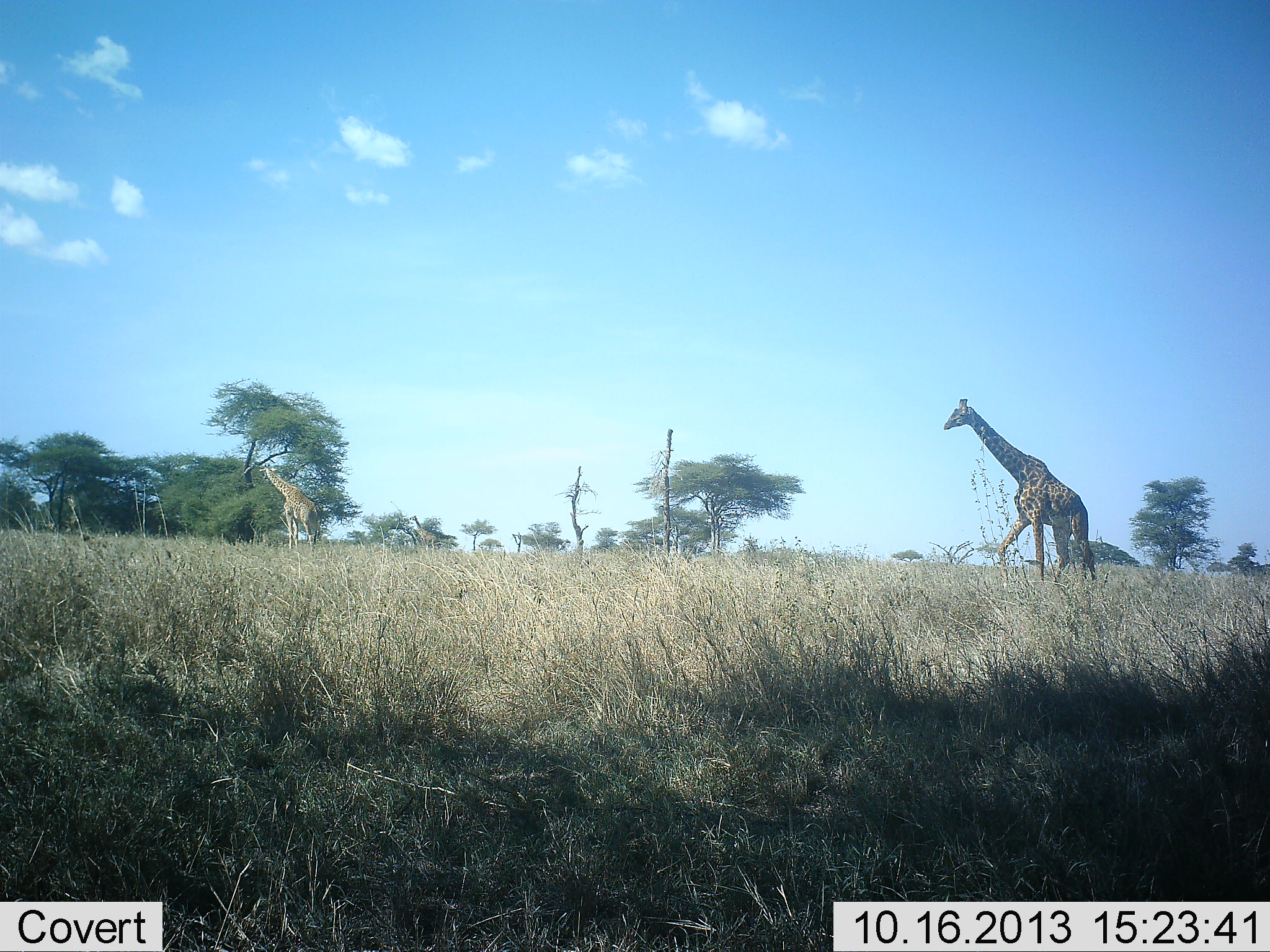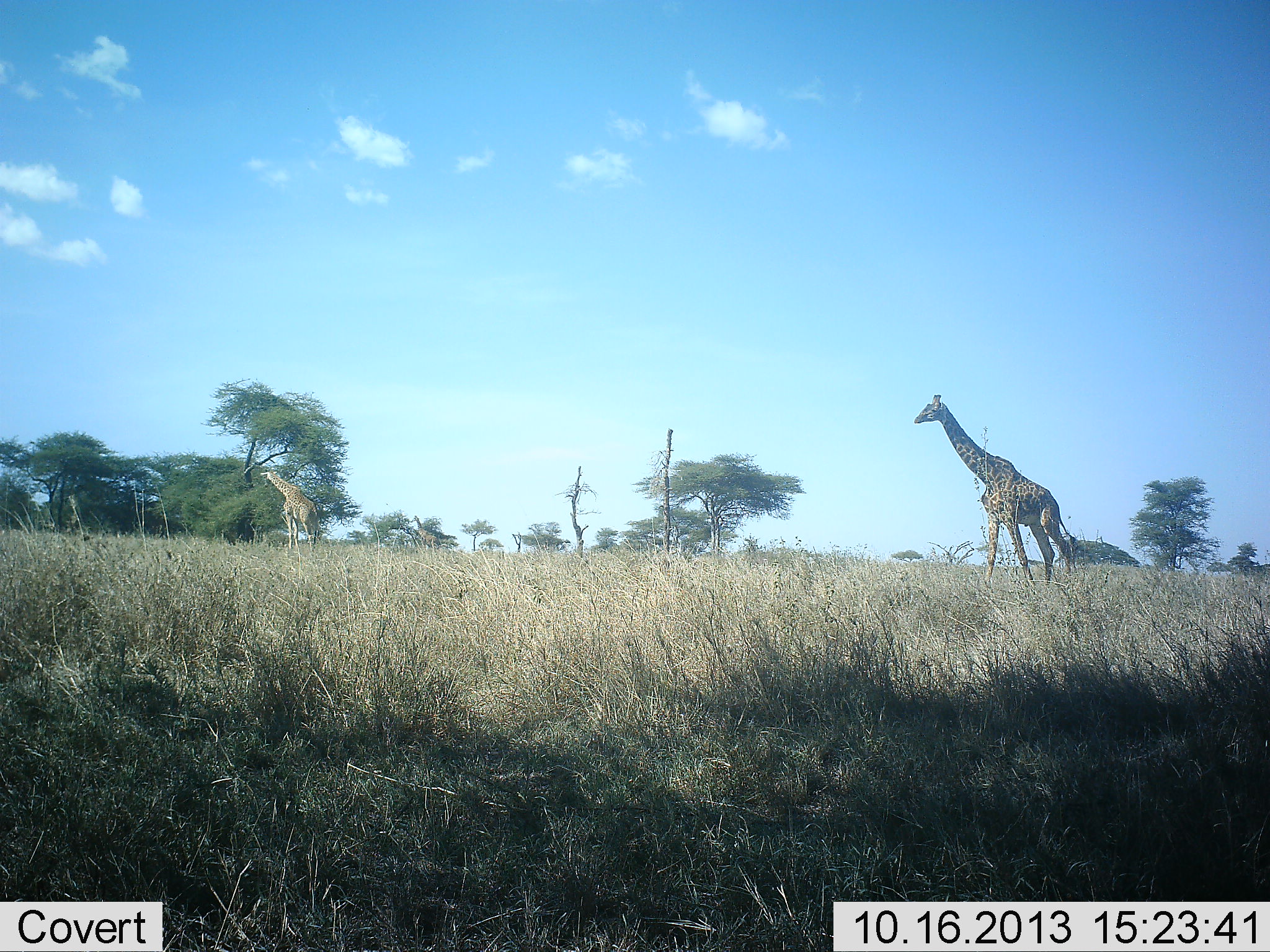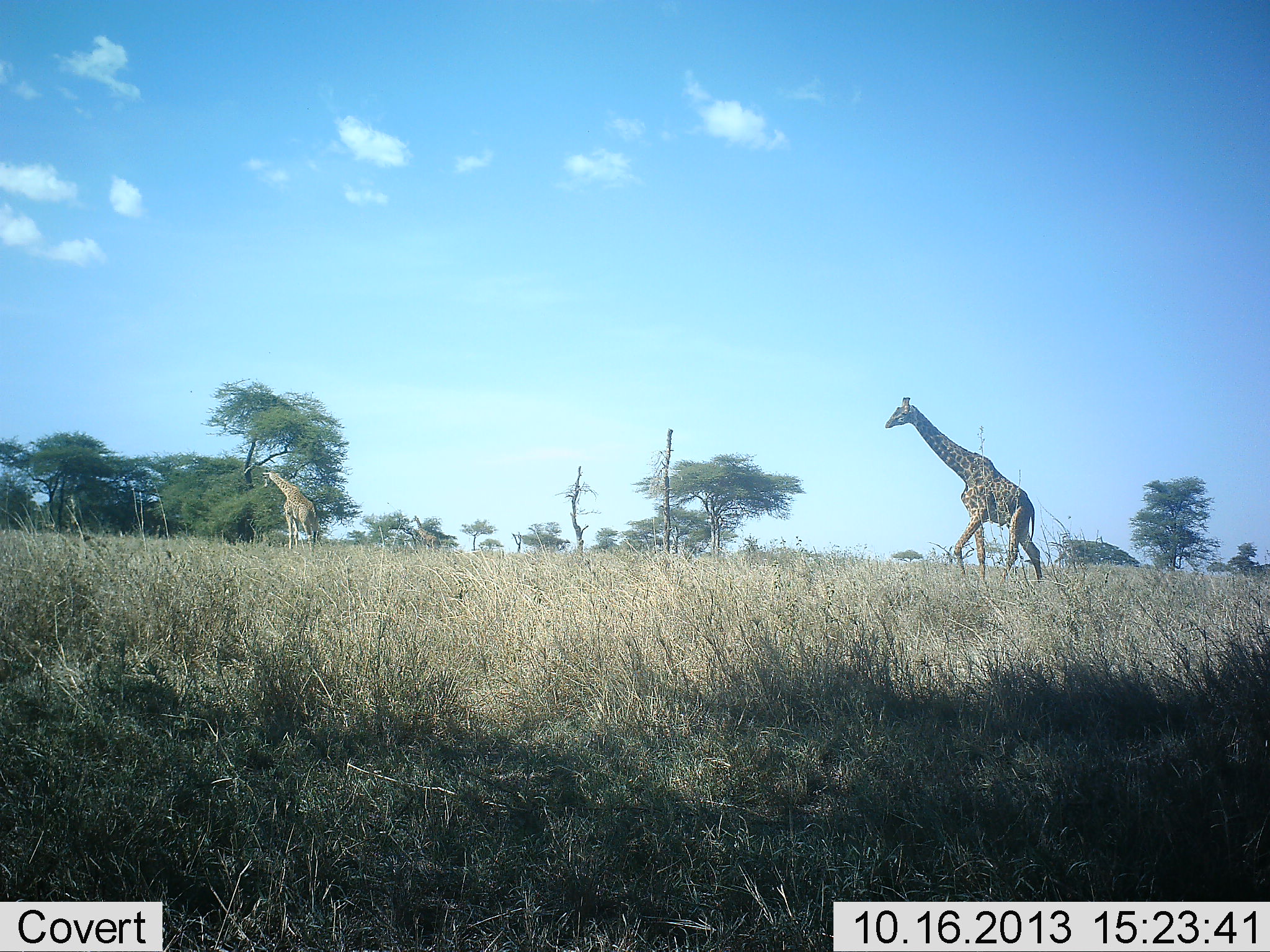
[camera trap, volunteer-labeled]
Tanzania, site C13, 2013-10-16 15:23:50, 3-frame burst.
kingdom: Animalia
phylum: Chordata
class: Mammalia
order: Artiodactyla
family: Giraffidae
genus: Giraffa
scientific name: Giraffa camelopardalis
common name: giraffe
Giraffe (Giraffa camelopardalis), count 2. Behavior (volunteer vote fractions): standing 43%, resting 0%, moving 93%, interacting 0%. Young present (vote fraction): 0%. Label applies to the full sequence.